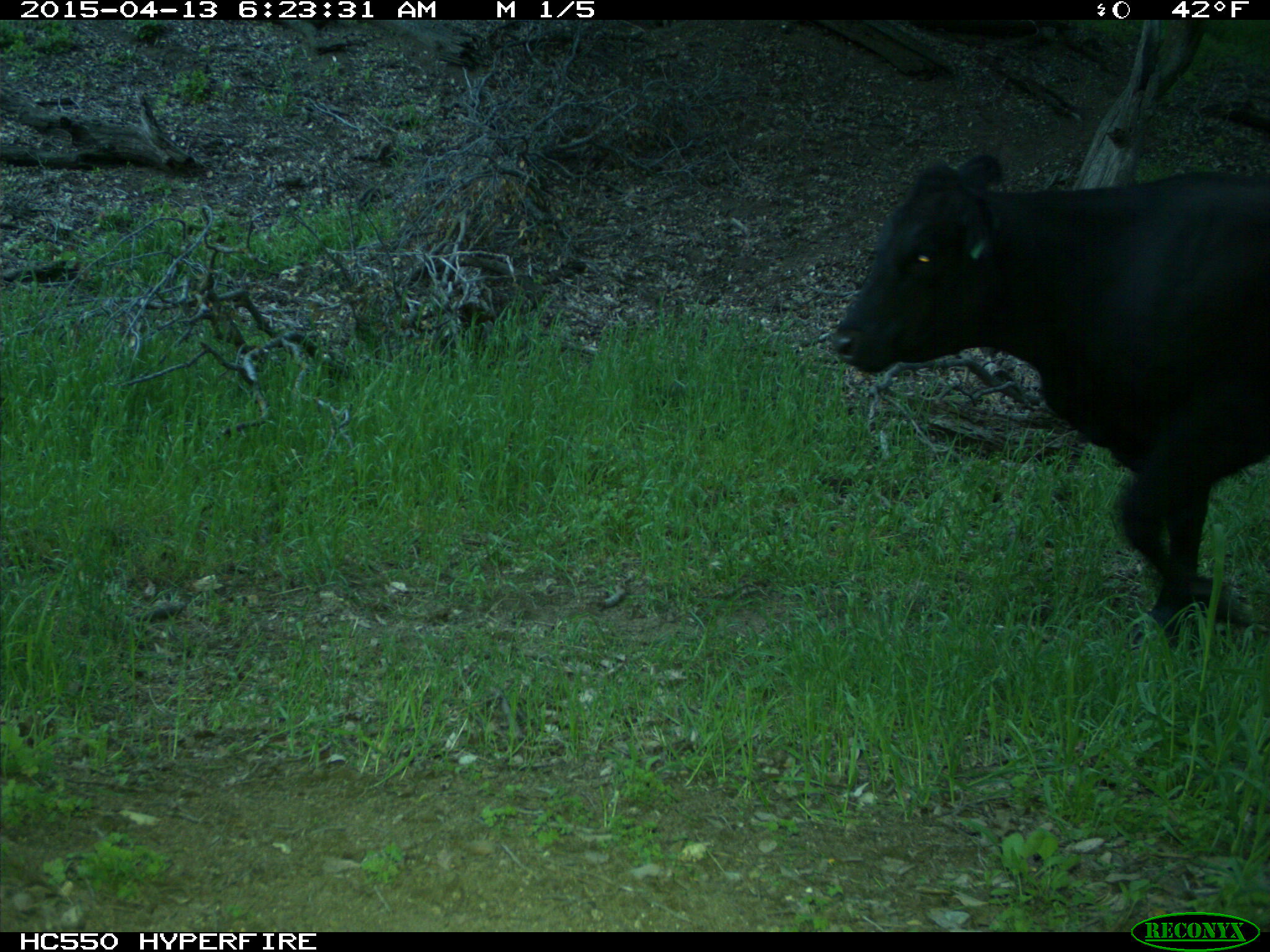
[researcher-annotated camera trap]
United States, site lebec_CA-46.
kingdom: Animalia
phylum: Chordata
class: Mammalia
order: Artiodactyla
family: Bovidae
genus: Bos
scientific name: Bos taurus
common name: domestic cow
Bos taurus (domestic cow).